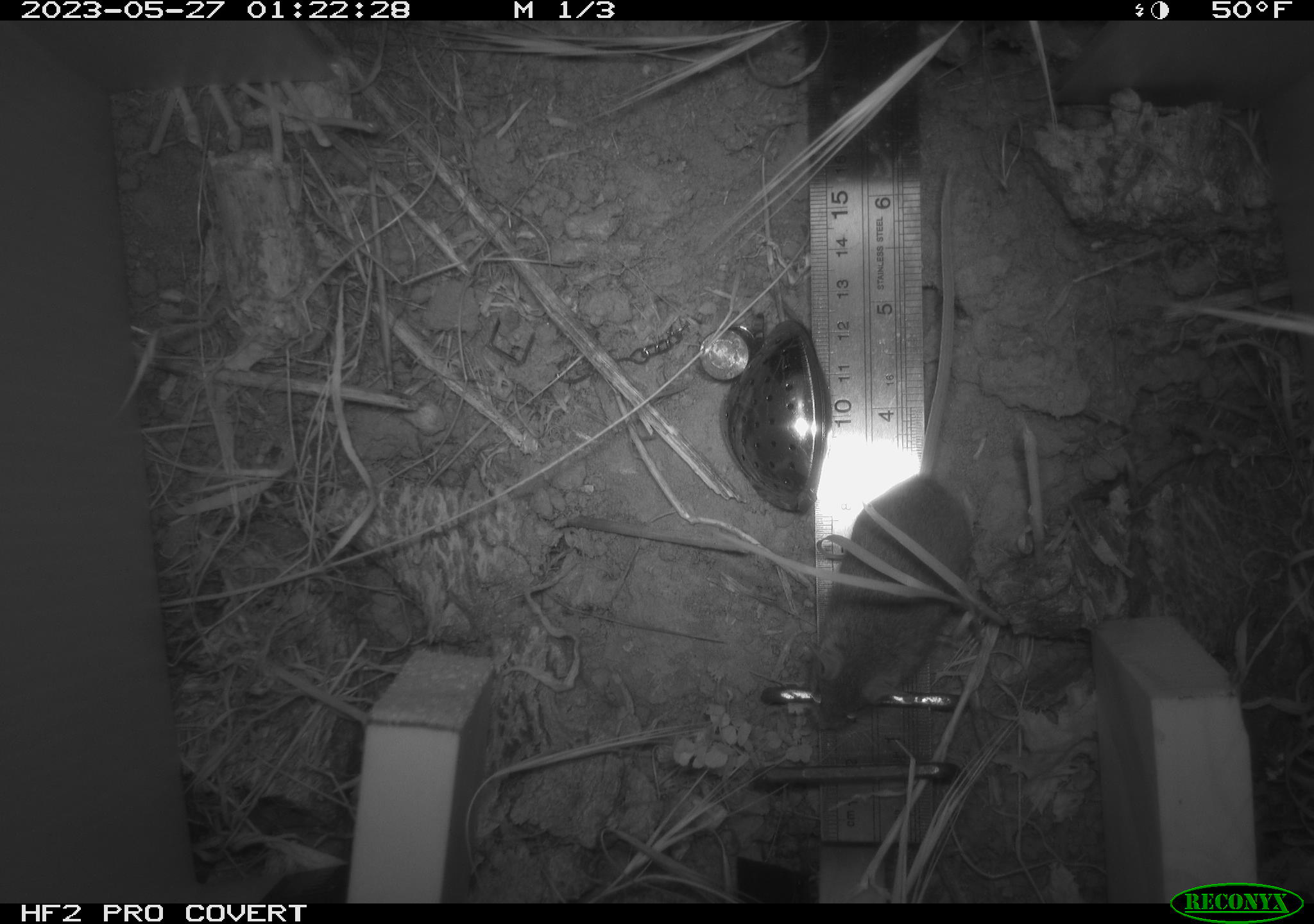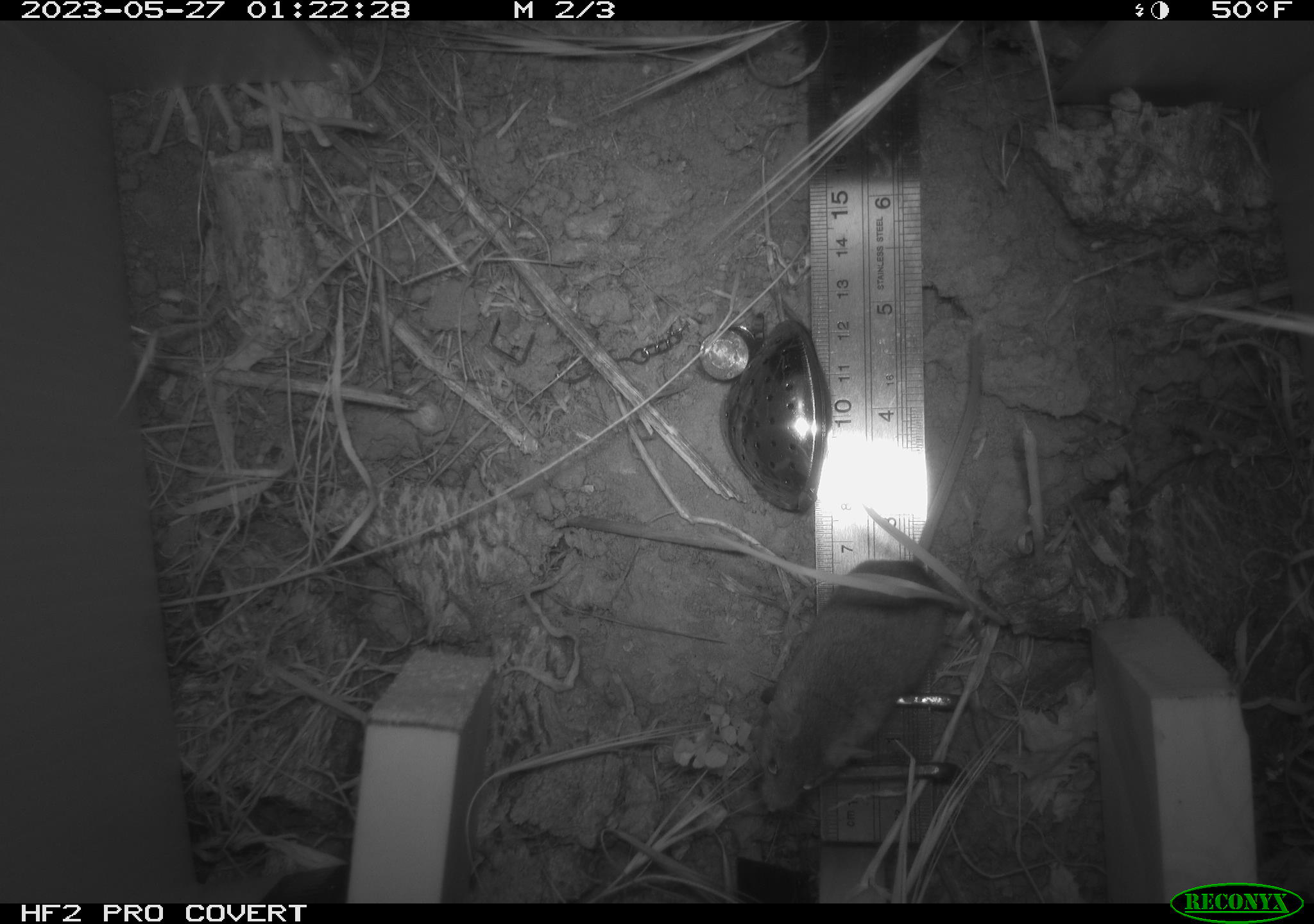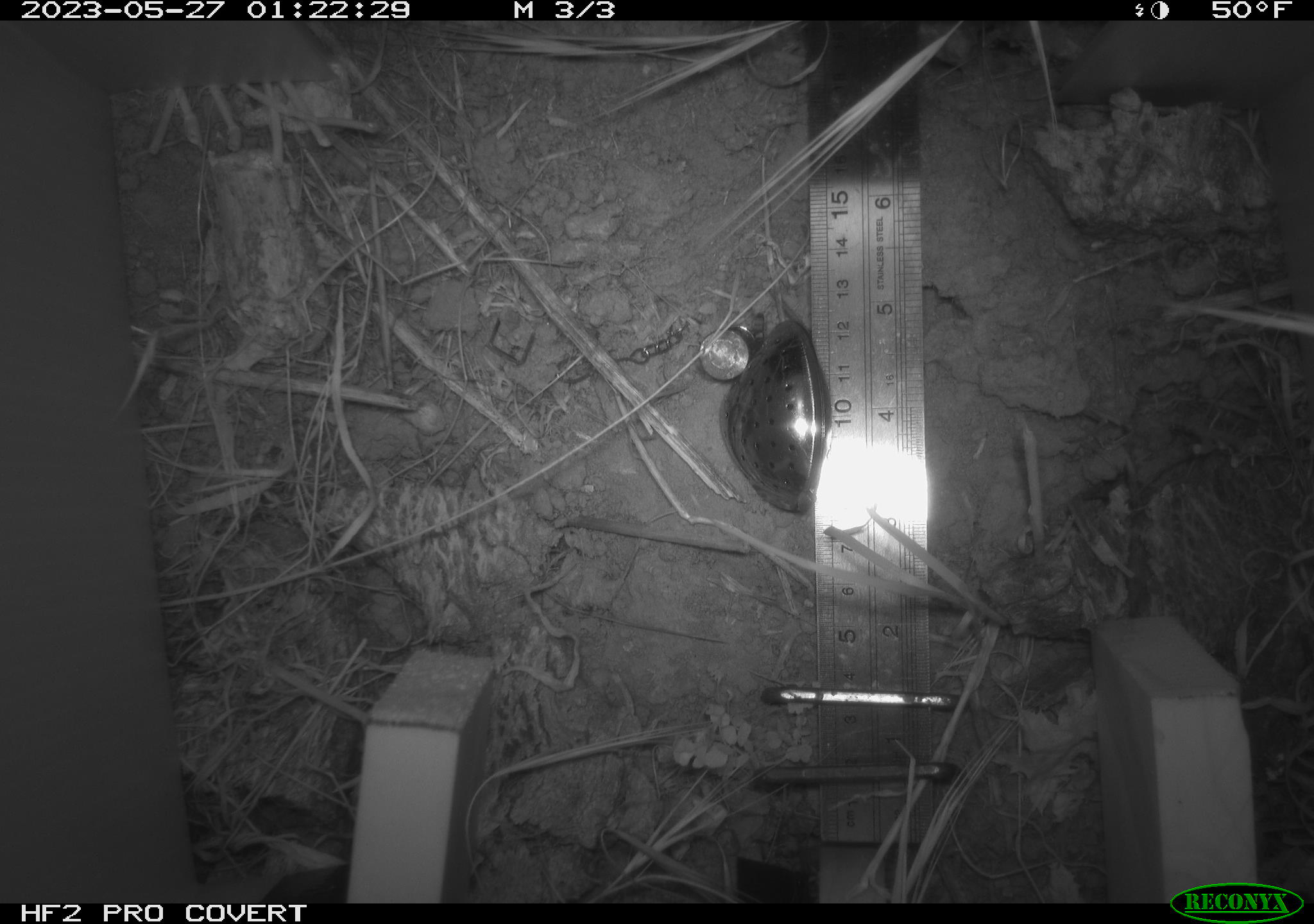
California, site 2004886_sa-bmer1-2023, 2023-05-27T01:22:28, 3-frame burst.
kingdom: Animalia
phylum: Chordata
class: Mammalia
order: Rodentia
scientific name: Rodentia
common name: mouse species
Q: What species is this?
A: Mouse species (Rodentia).